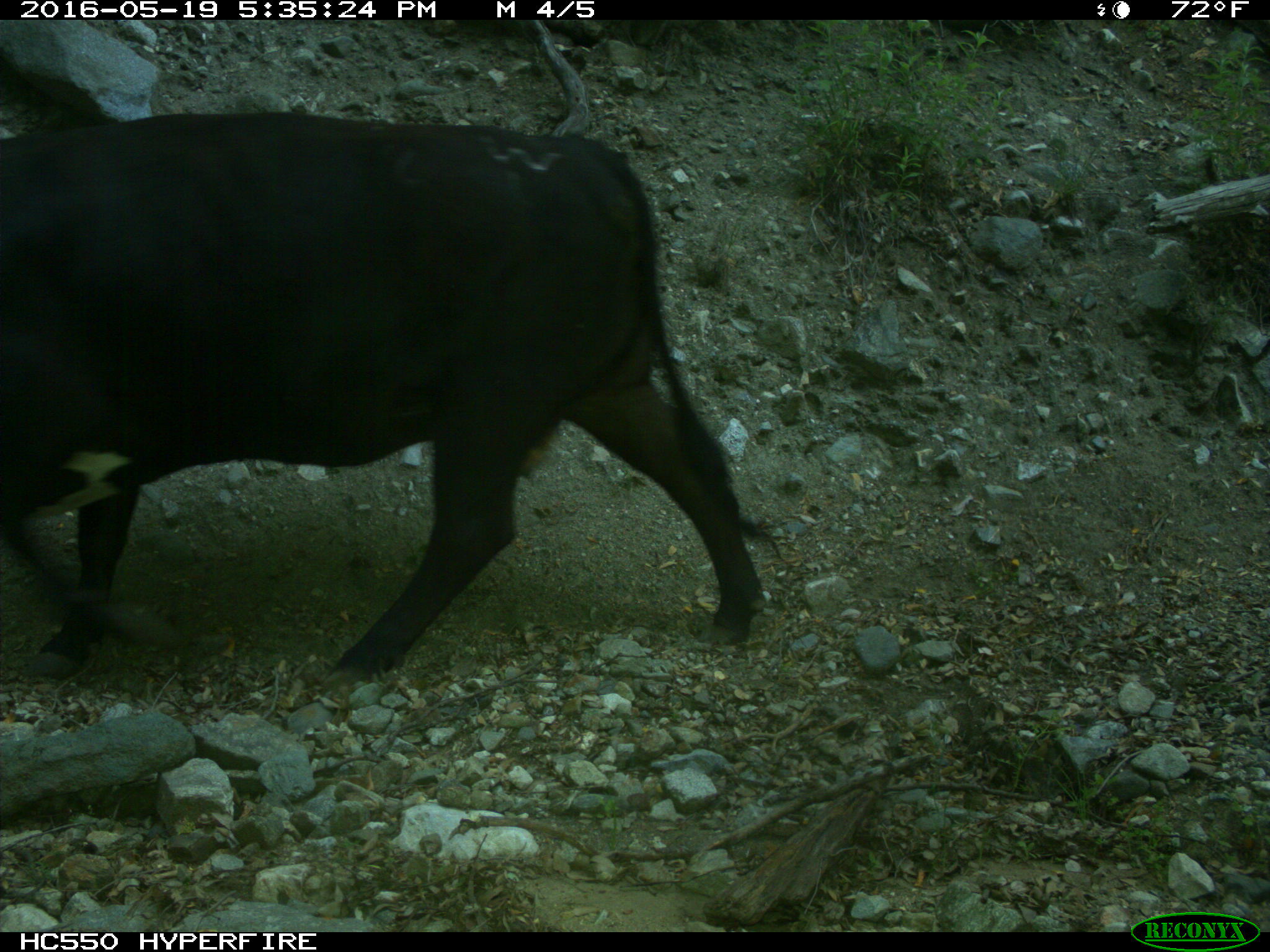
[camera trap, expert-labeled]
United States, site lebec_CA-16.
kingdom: Animalia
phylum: Chordata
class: Mammalia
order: Artiodactyla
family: Bovidae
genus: Bos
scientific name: Bos taurus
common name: domestic cow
Bos taurus (domestic cow).